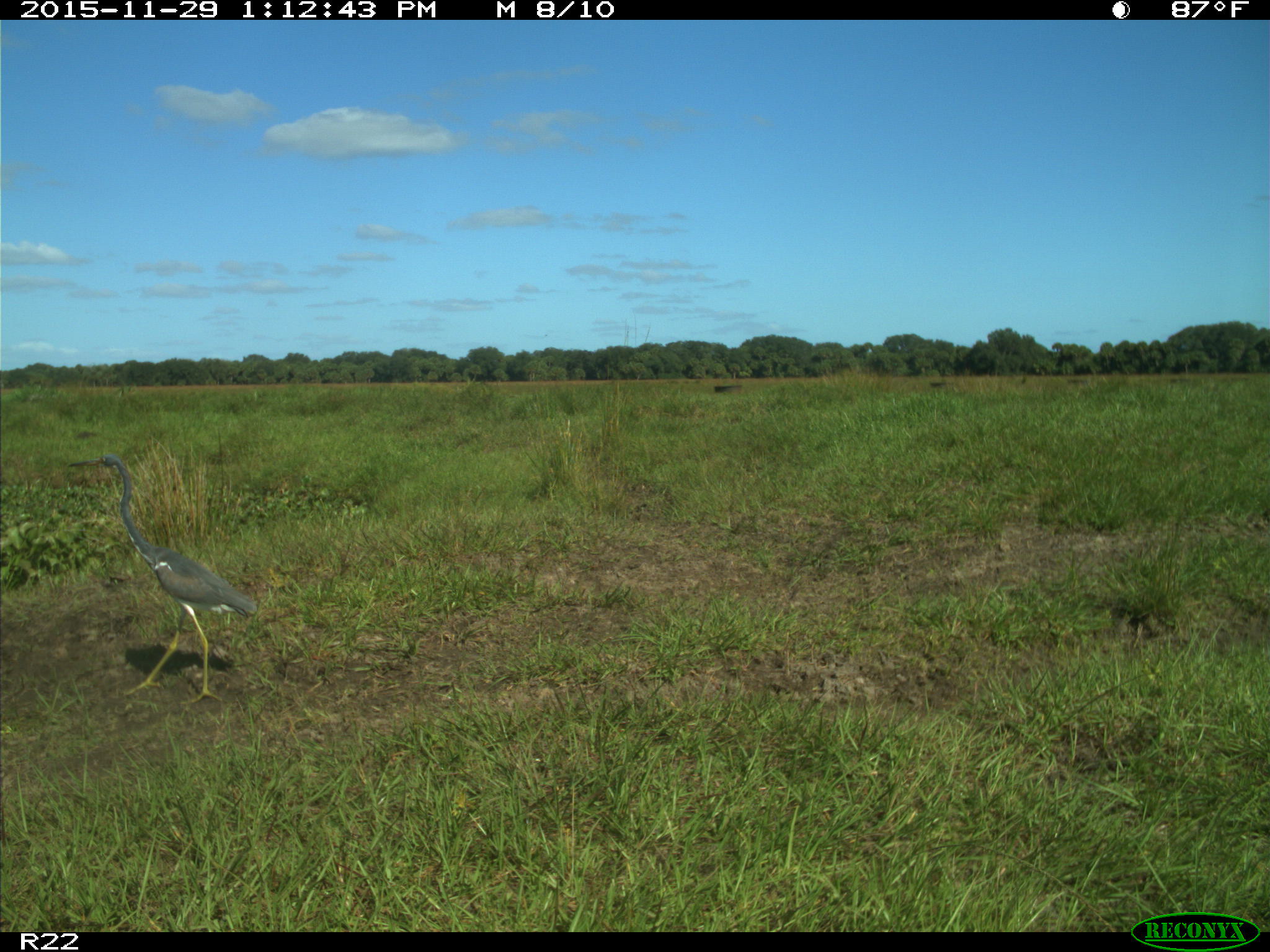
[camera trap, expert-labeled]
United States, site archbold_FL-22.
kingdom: Animalia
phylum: Chordata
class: Aves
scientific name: Aves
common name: birds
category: unidentified bird